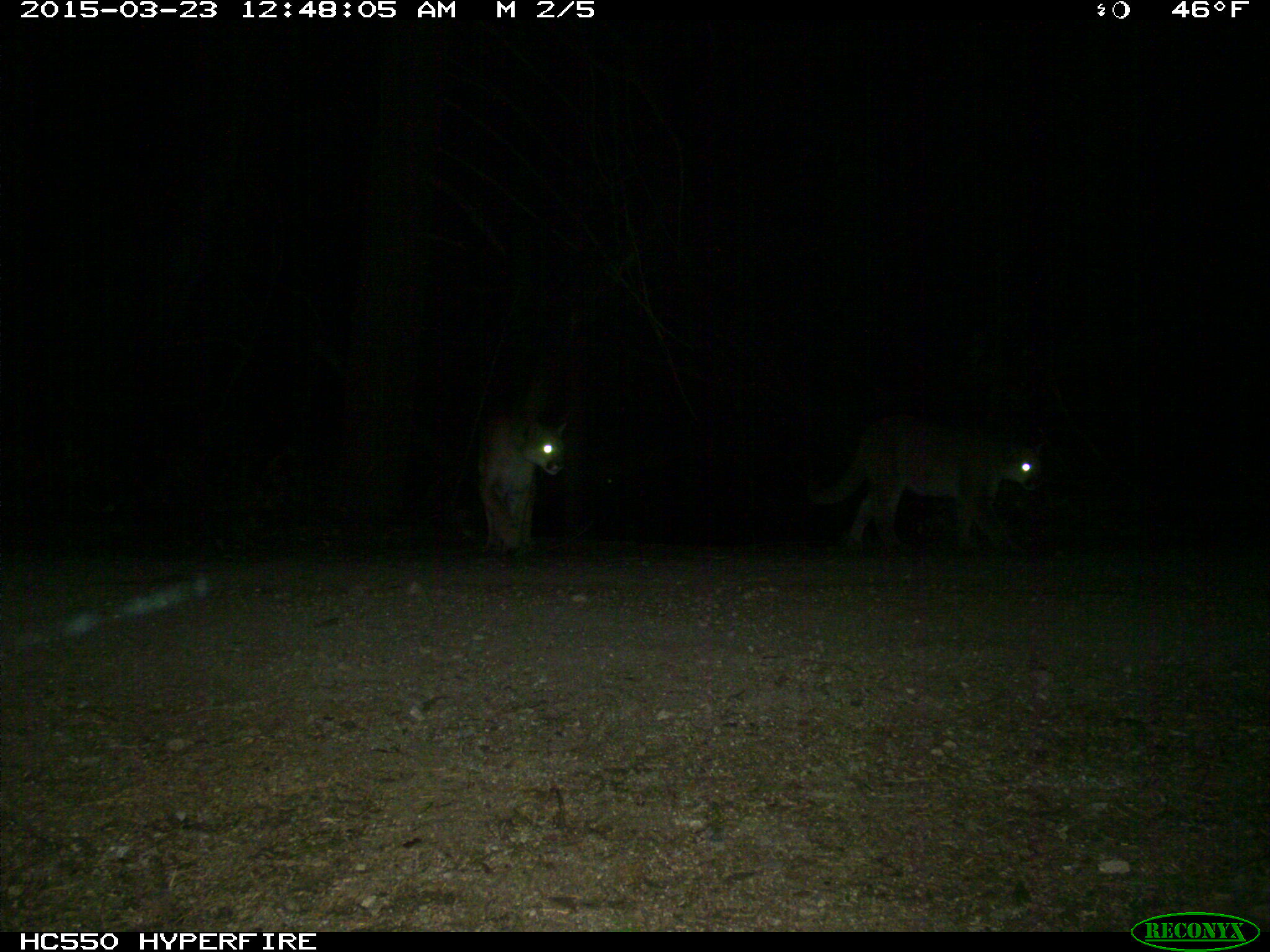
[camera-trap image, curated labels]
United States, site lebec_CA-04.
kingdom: Animalia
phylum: Chordata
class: Mammalia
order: Carnivora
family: Felidae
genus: Puma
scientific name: Puma concolor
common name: mountain lion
Puma concolor (mountain lion).